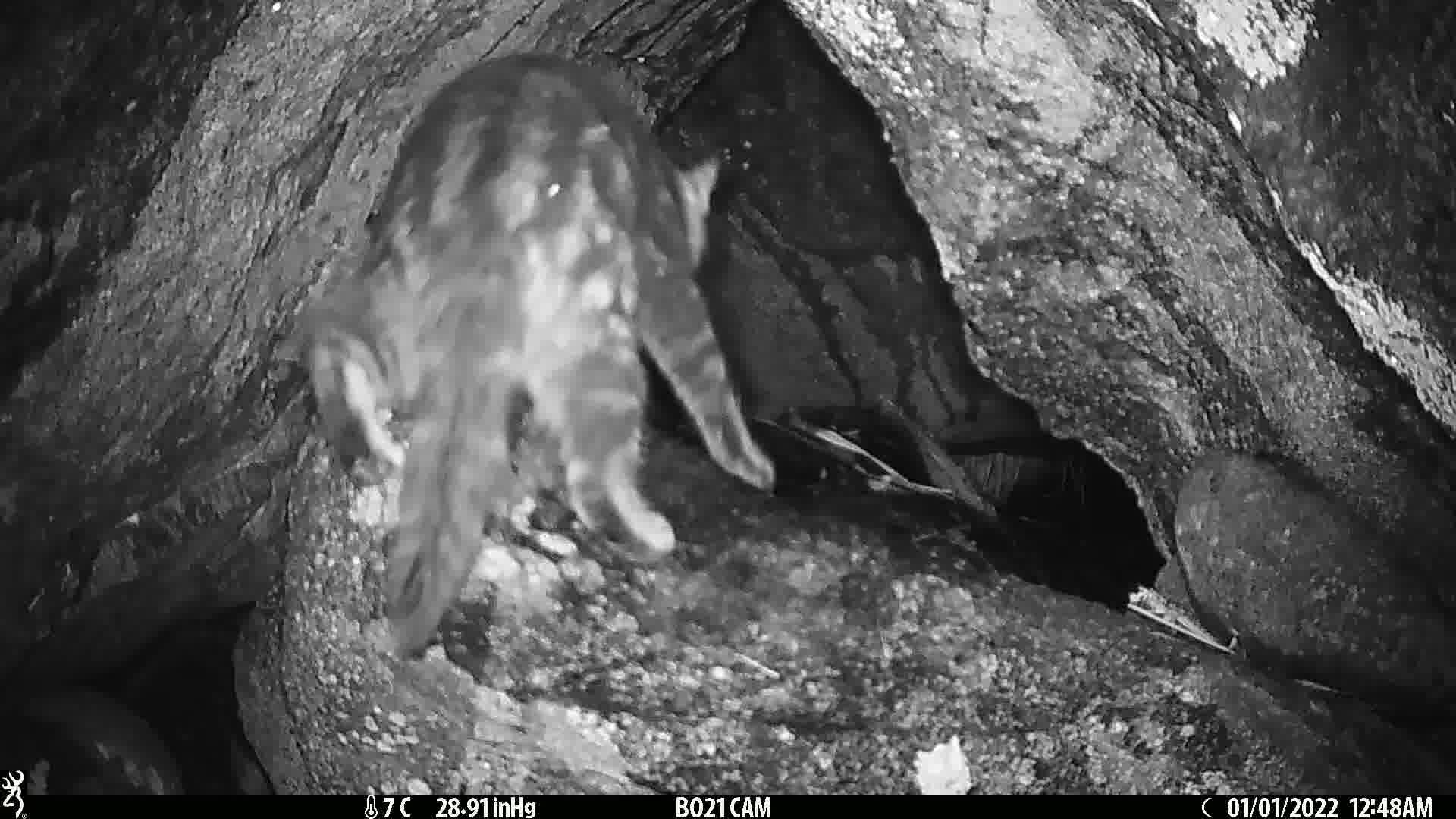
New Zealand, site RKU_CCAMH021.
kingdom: Animalia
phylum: Chordata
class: Mammalia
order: Carnivora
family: Felidae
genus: Felis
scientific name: Felis catus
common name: domestic cat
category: cat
Cat (domestic cat) (Felis catus).